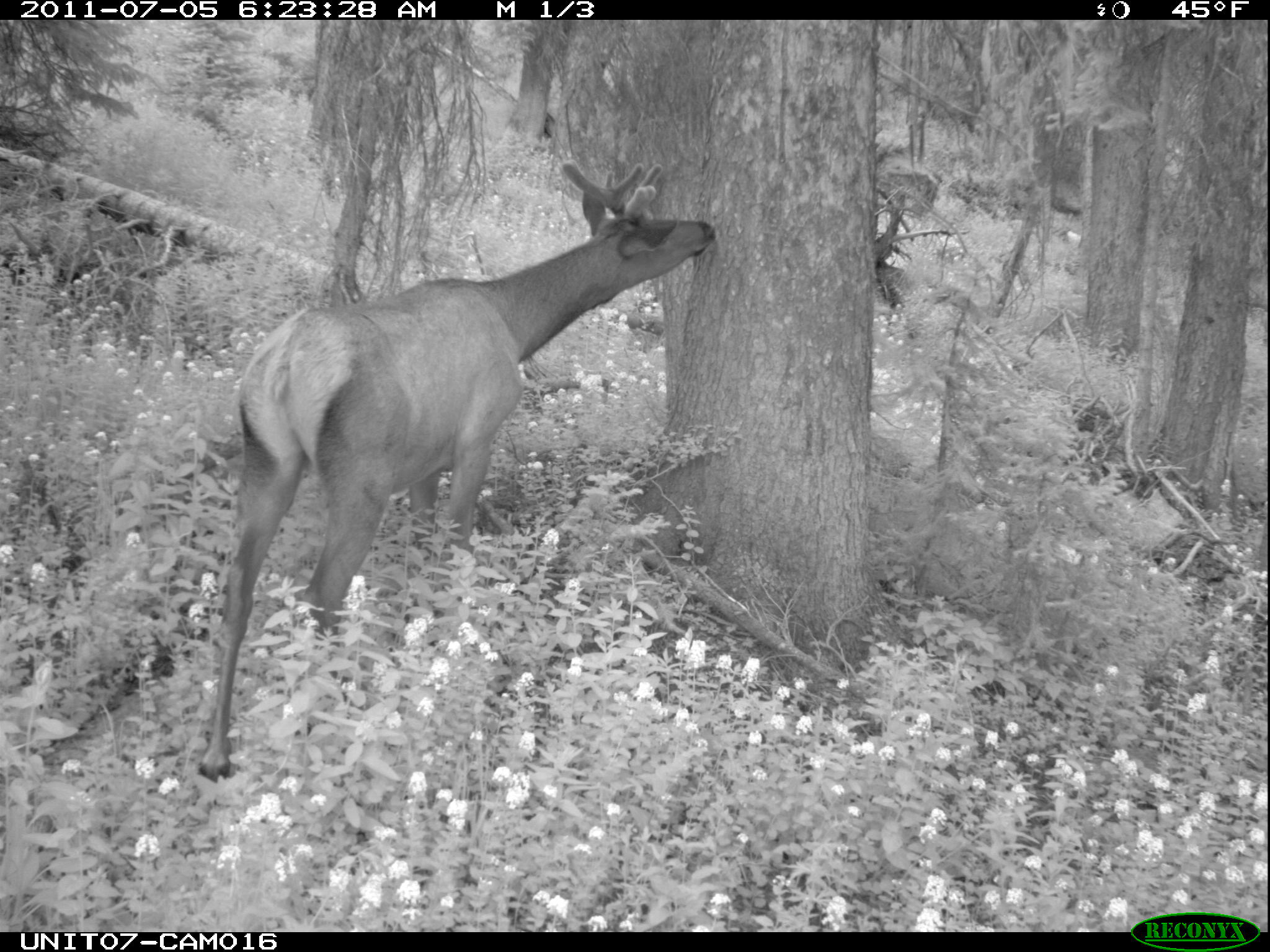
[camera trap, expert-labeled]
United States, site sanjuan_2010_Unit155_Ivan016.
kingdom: Animalia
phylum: Chordata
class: Mammalia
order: Artiodactyla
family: Cervidae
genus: Cervus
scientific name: Cervus elaphus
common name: red deer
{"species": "Cervus elaphus (red deer)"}